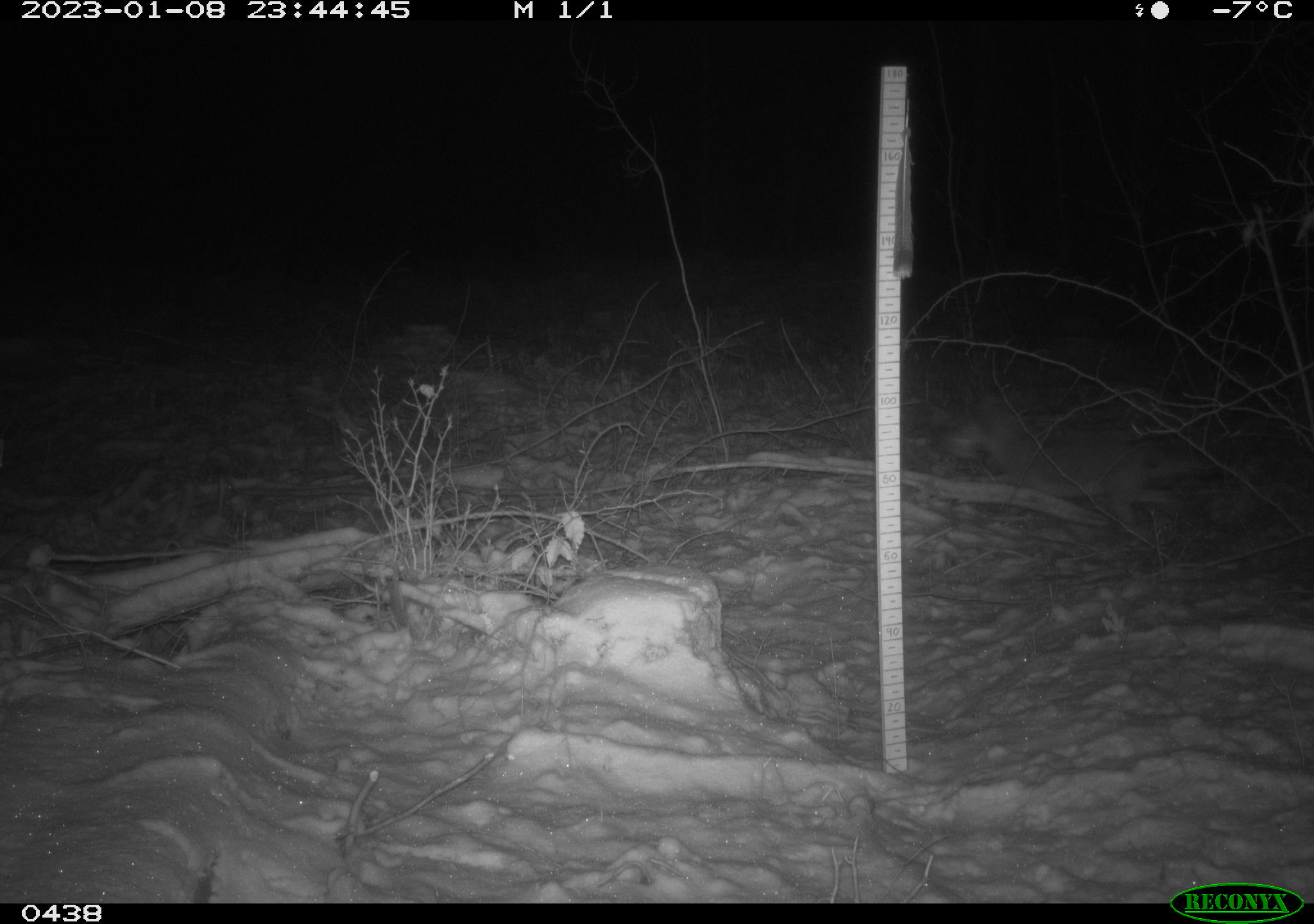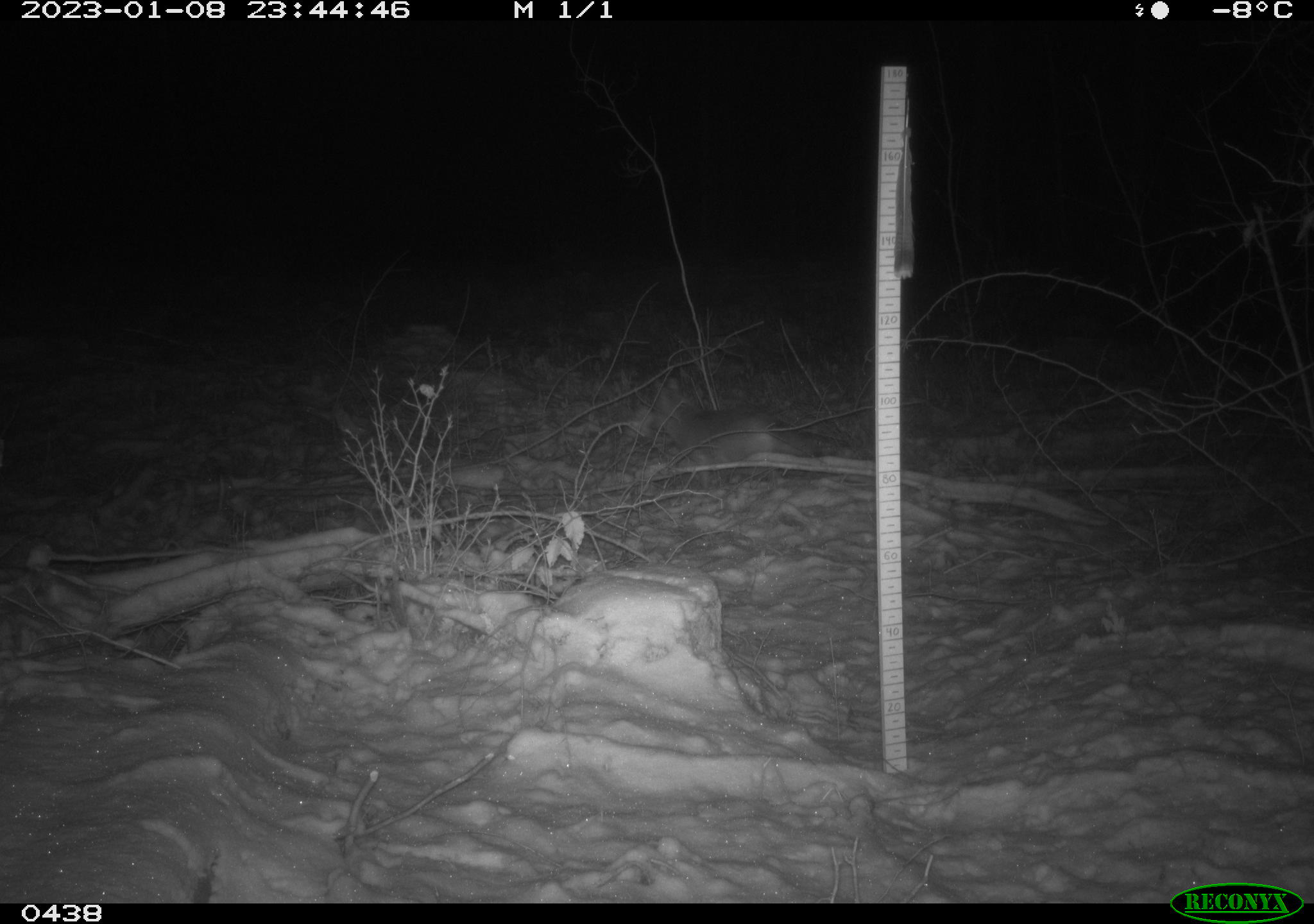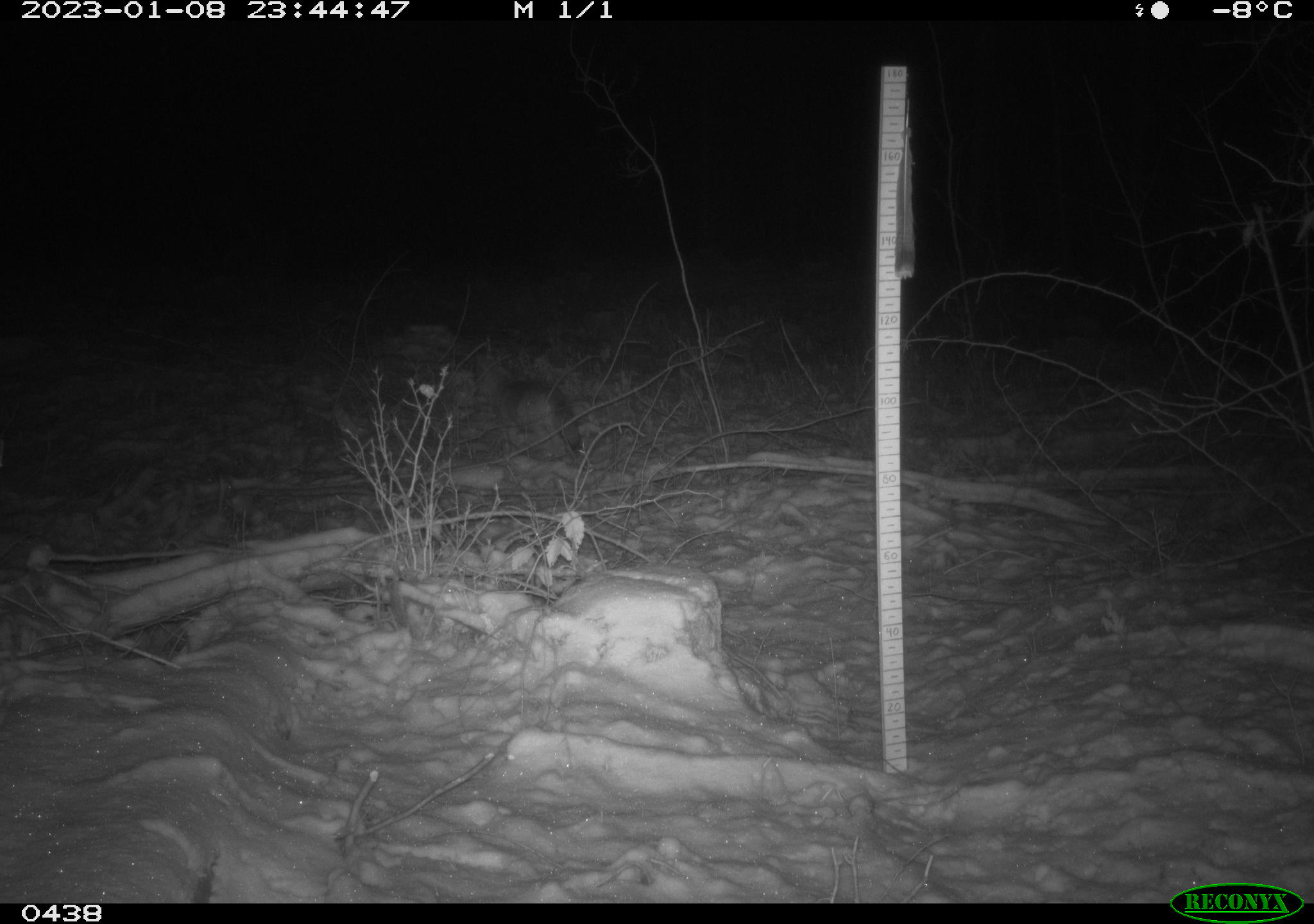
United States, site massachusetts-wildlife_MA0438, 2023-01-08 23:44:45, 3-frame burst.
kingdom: Animalia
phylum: Chordata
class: Mammalia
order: Carnivora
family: Canidae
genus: Canis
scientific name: Canis latrans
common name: coyote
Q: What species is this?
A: Coyote (Canis latrans).